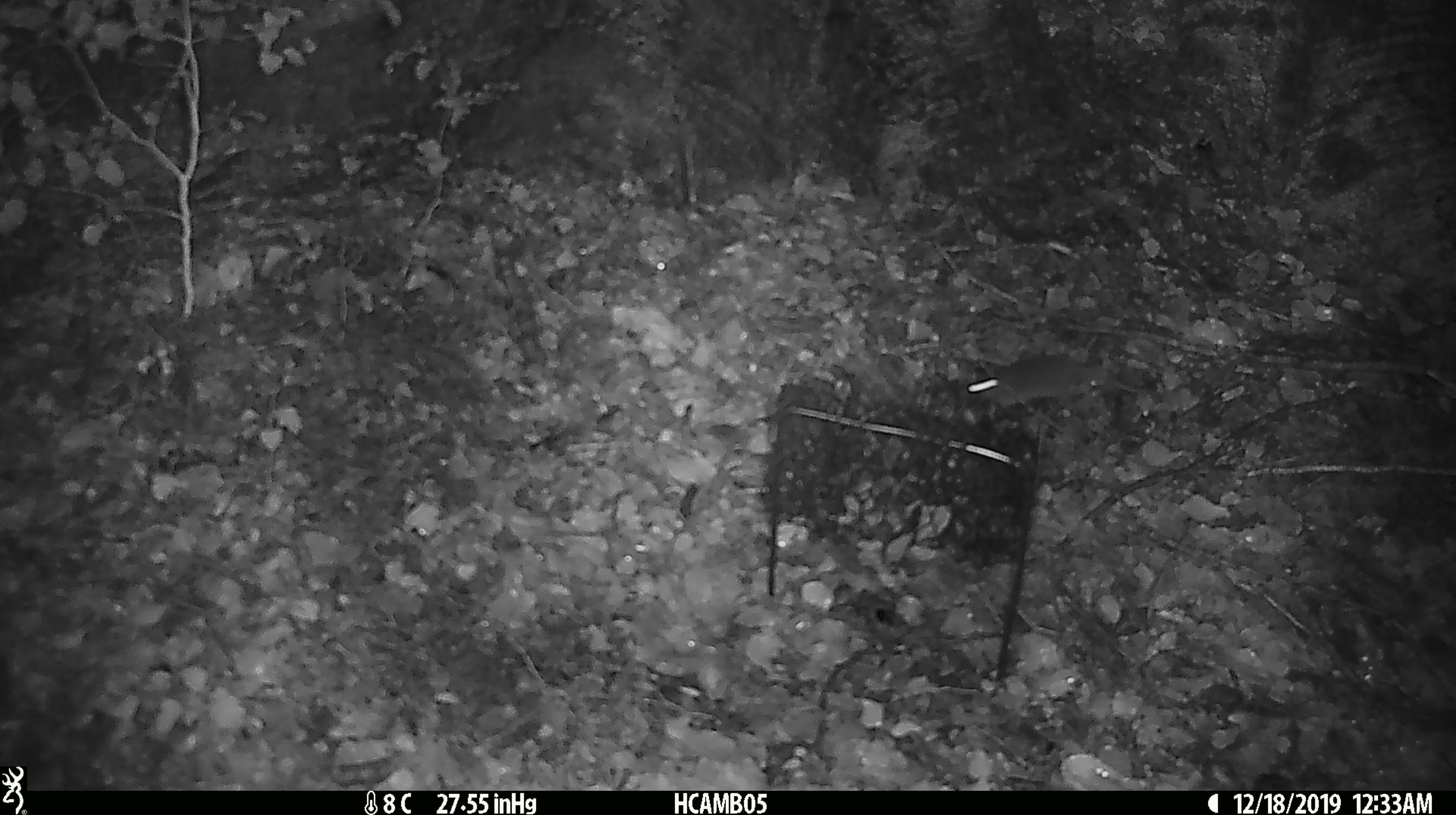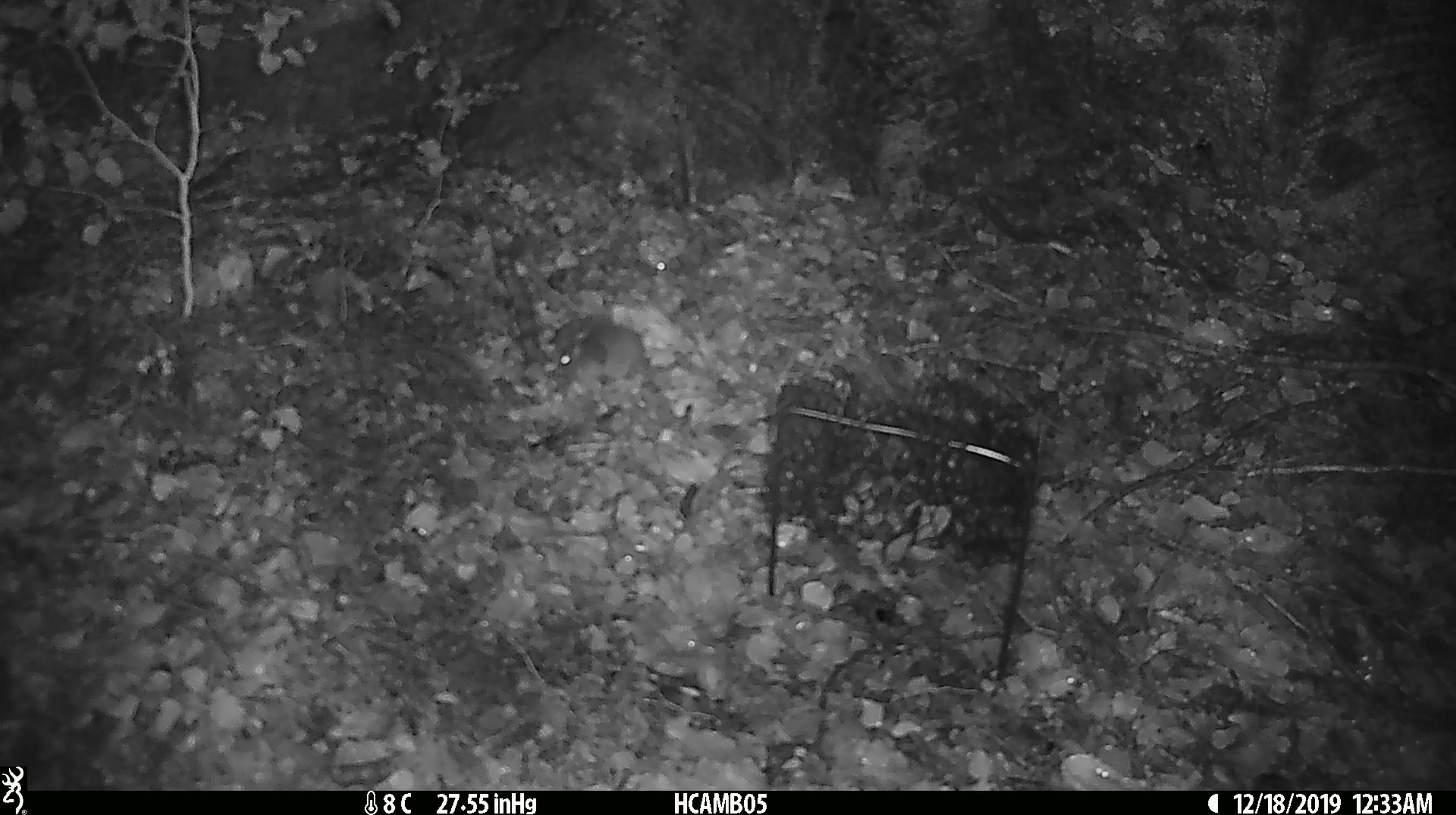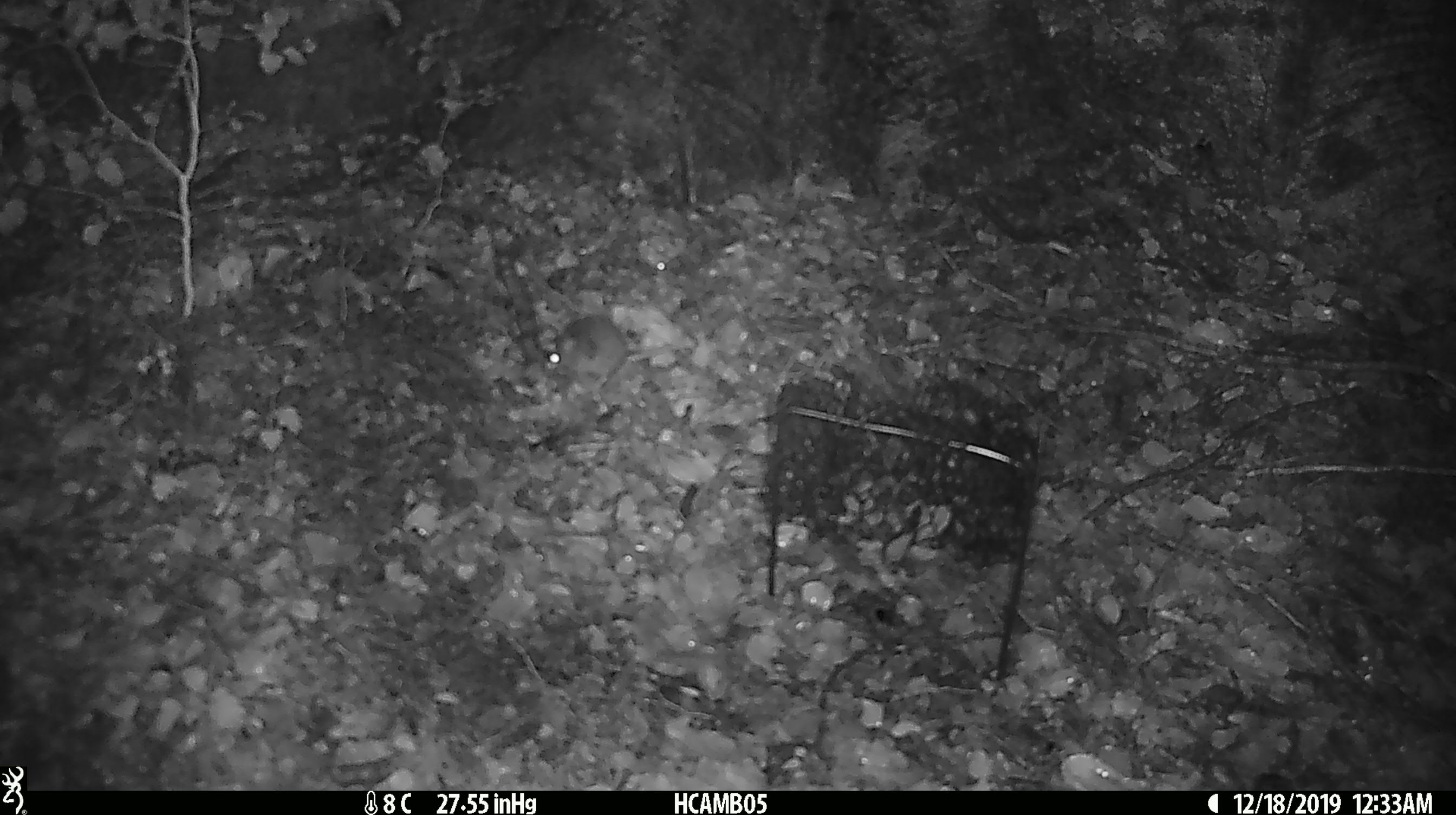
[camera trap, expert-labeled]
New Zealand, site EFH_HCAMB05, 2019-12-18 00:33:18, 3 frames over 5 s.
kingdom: Animalia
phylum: Chordata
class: Mammalia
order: Rodentia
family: Muridae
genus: Mus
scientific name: Mus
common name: mouse